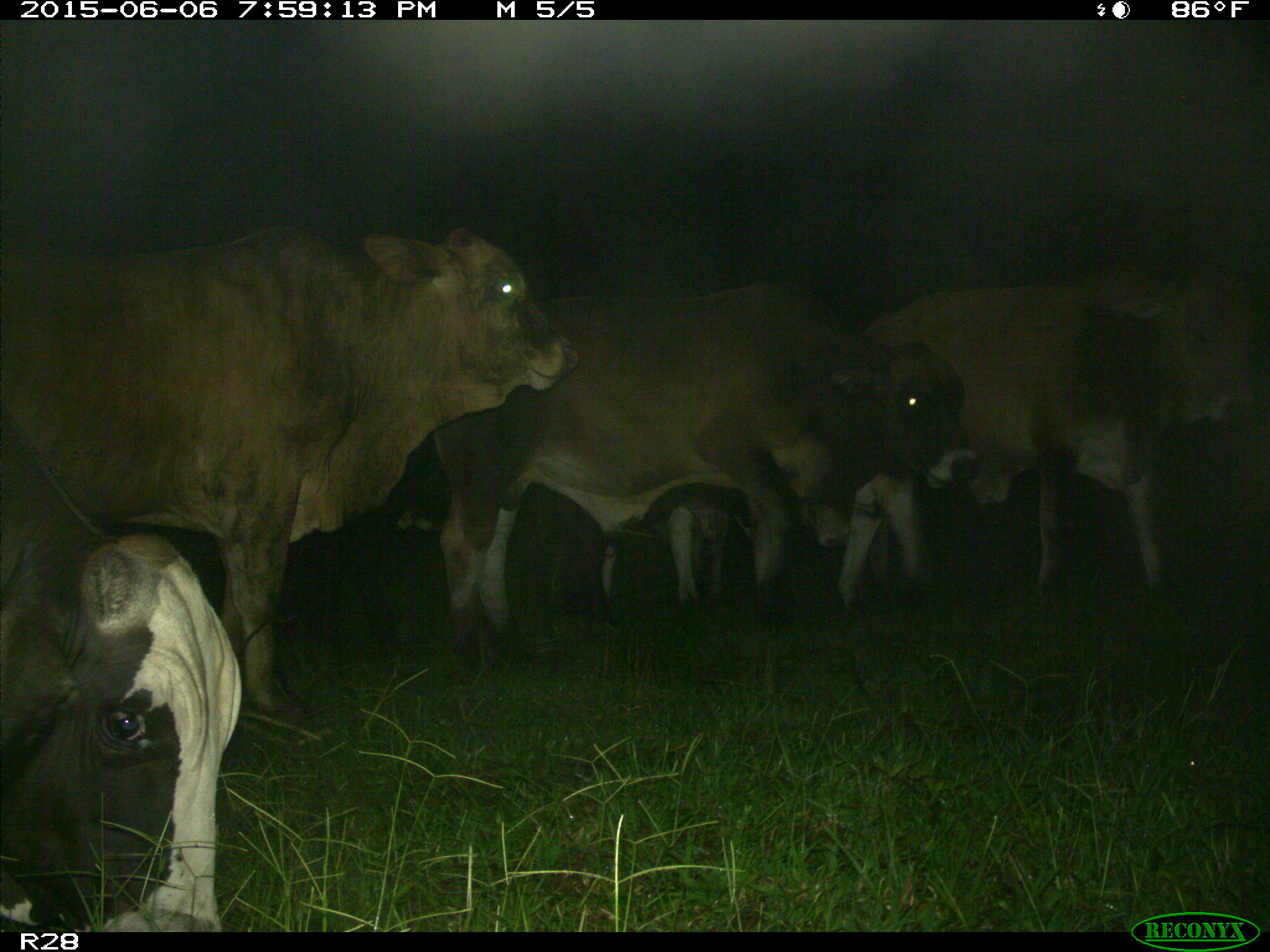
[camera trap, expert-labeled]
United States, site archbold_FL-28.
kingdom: Animalia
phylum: Chordata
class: Mammalia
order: Artiodactyla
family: Bovidae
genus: Bos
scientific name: Bos taurus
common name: domestic cow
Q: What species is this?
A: Bos taurus (domestic cow).